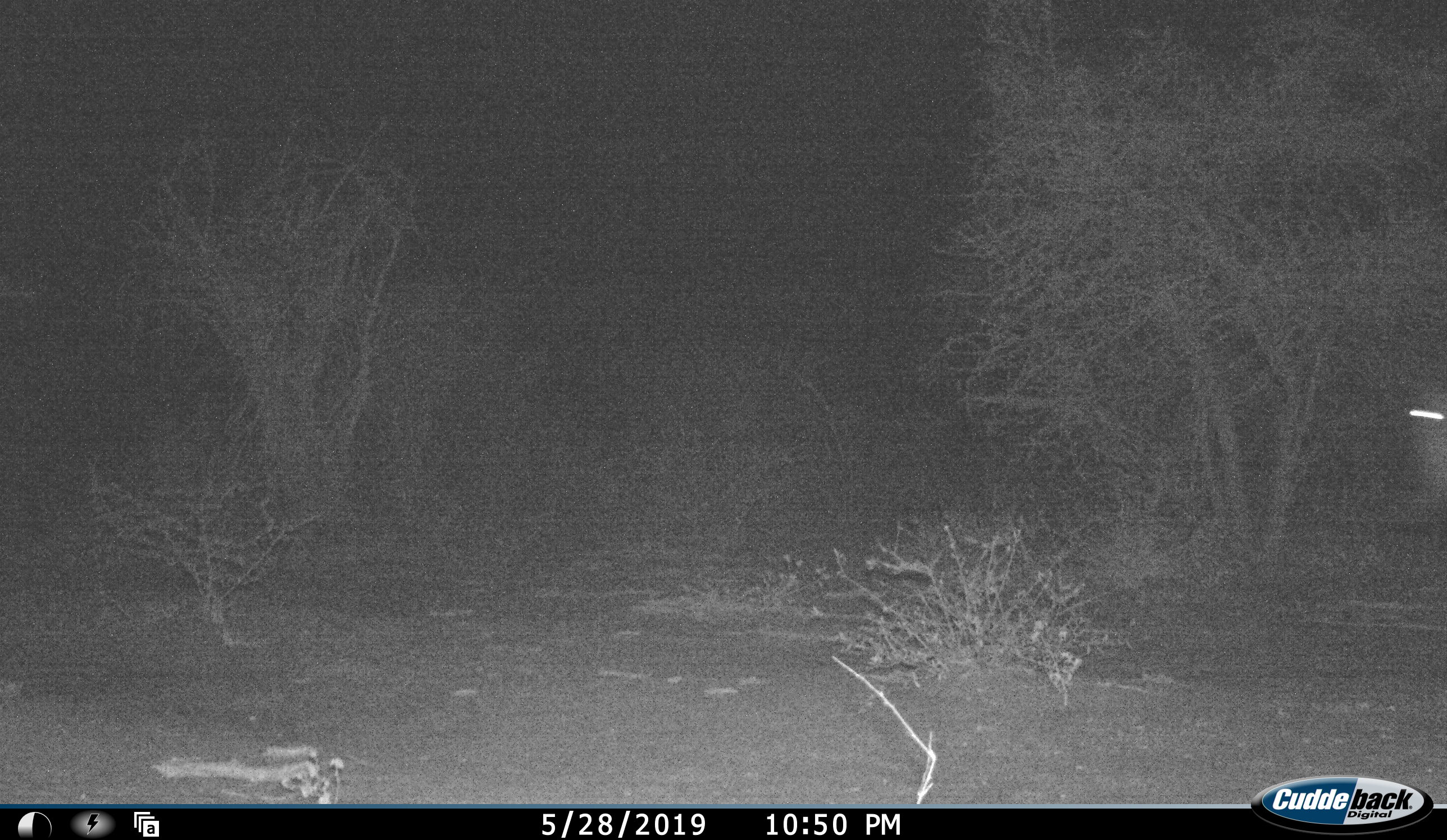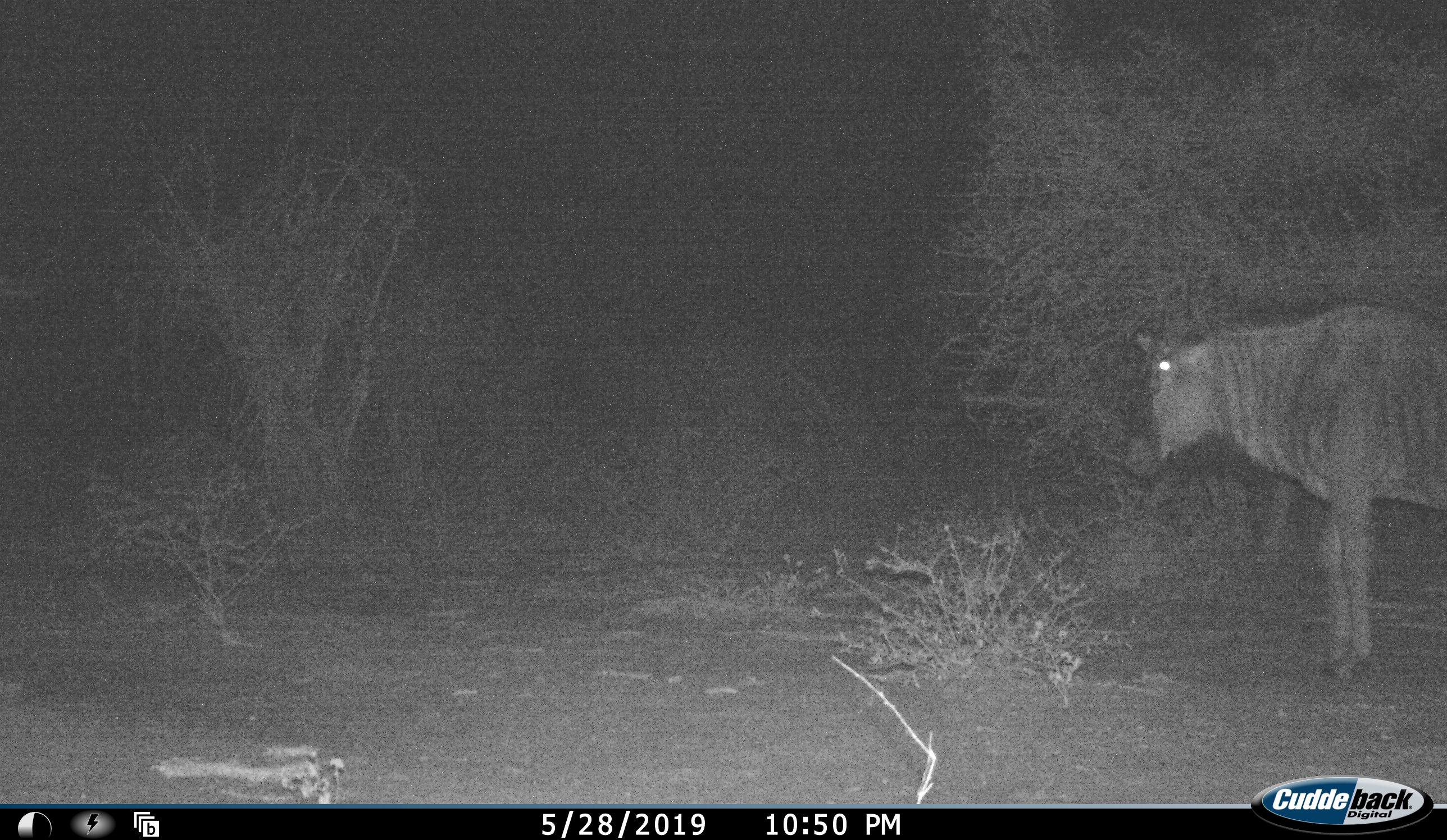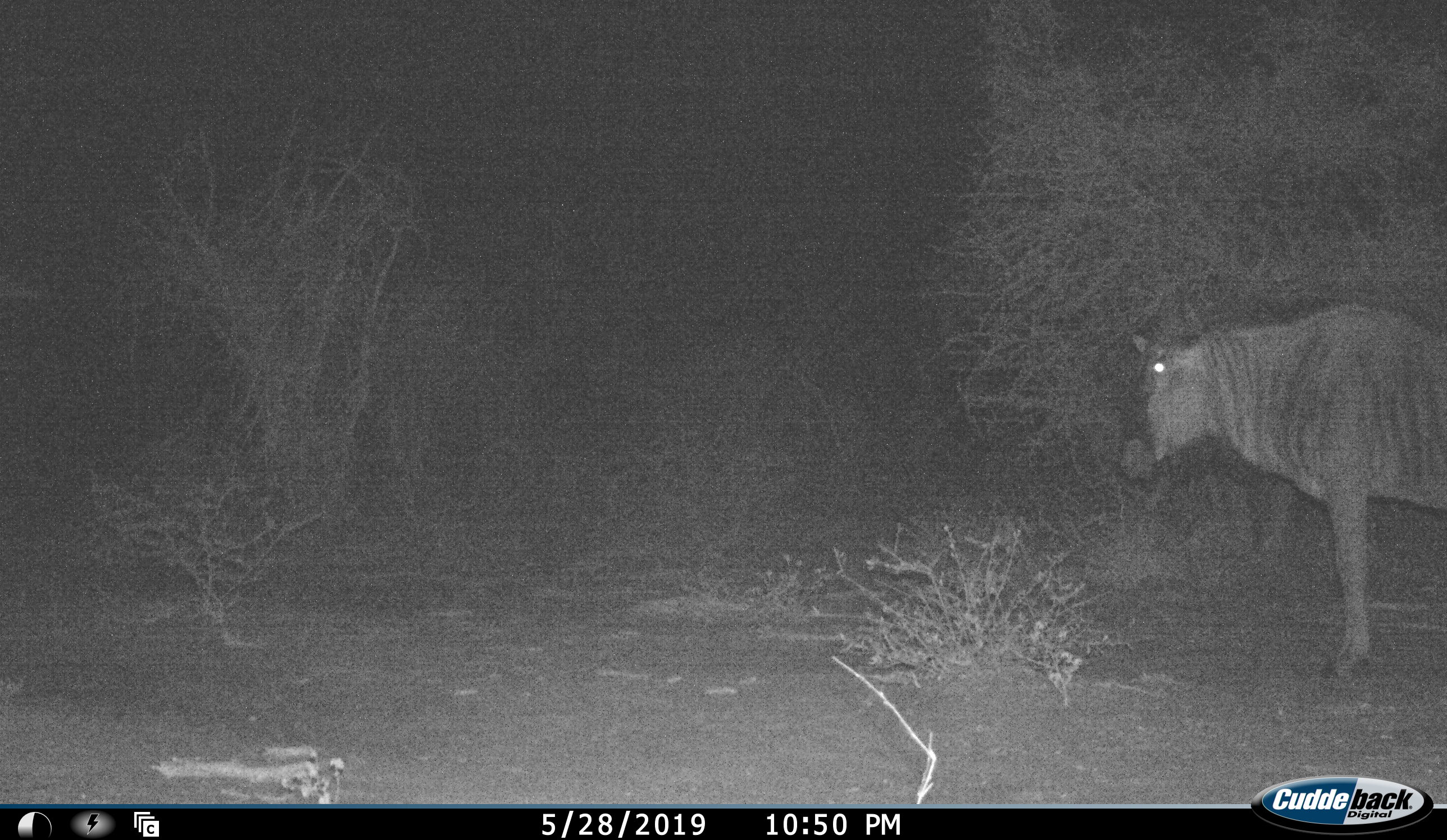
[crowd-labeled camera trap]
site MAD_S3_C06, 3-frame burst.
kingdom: Animalia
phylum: Chordata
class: Mammalia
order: Artiodactyla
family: Bovidae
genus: Connochaetes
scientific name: Connochaetes taurinus taurinus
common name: blue wildebeest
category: wildebeestblue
Wildebeestblue (blue wildebeest) (Connochaetes taurinus taurinus), count 1. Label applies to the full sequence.